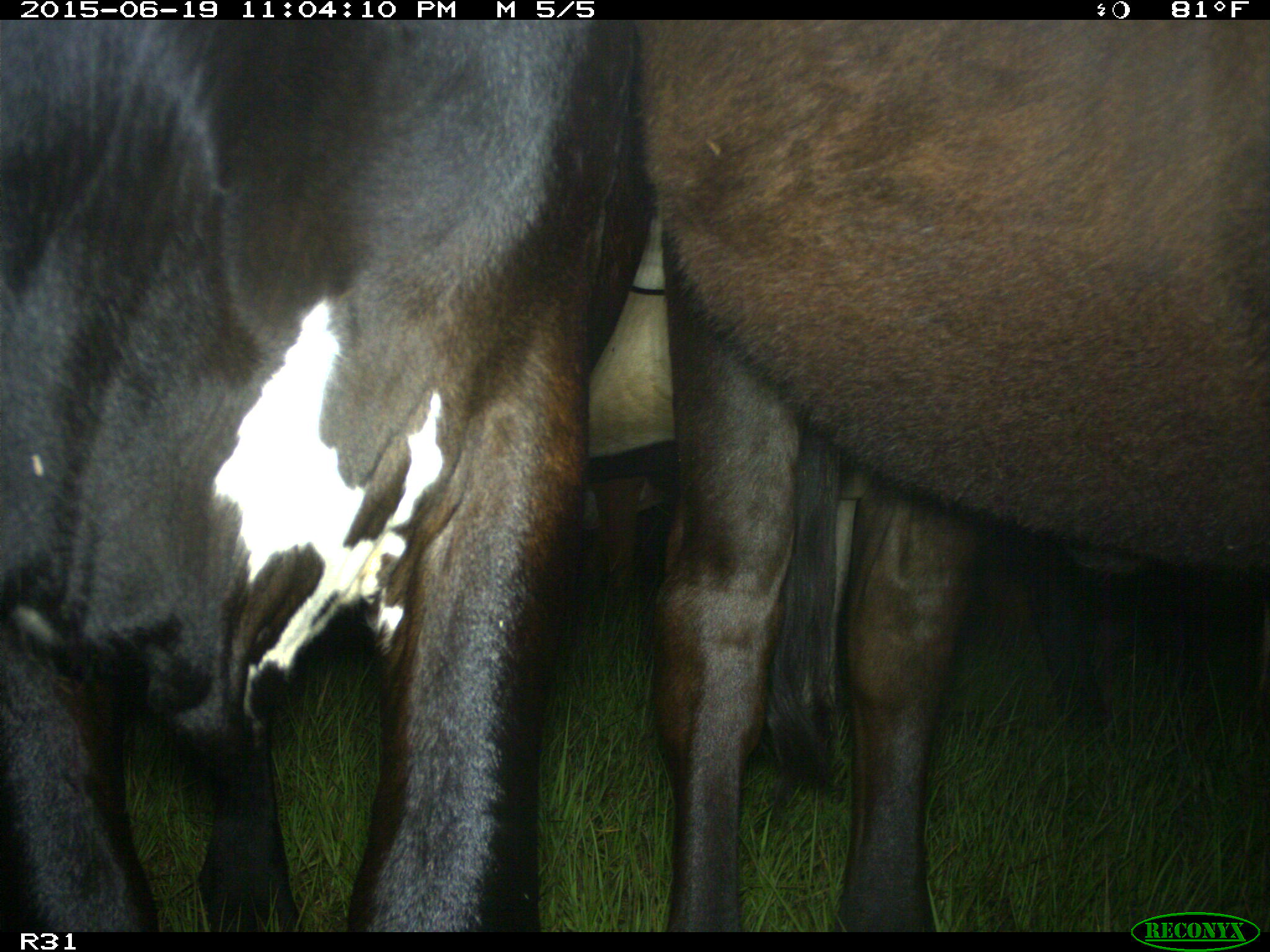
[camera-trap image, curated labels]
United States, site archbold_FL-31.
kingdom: Animalia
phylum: Chordata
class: Mammalia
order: Artiodactyla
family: Bovidae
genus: Bos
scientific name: Bos taurus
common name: domestic cow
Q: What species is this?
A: Bos taurus (domestic cow).